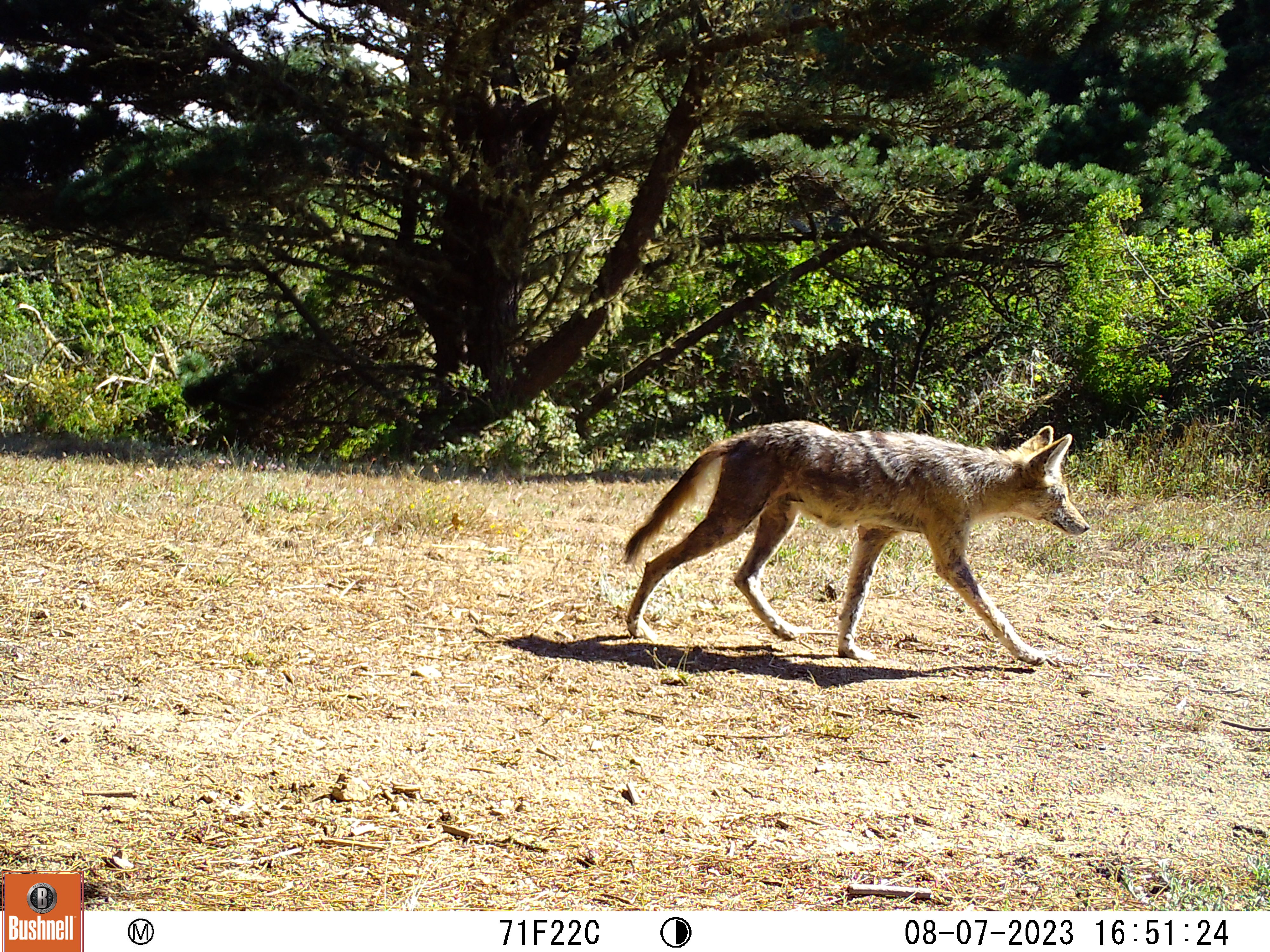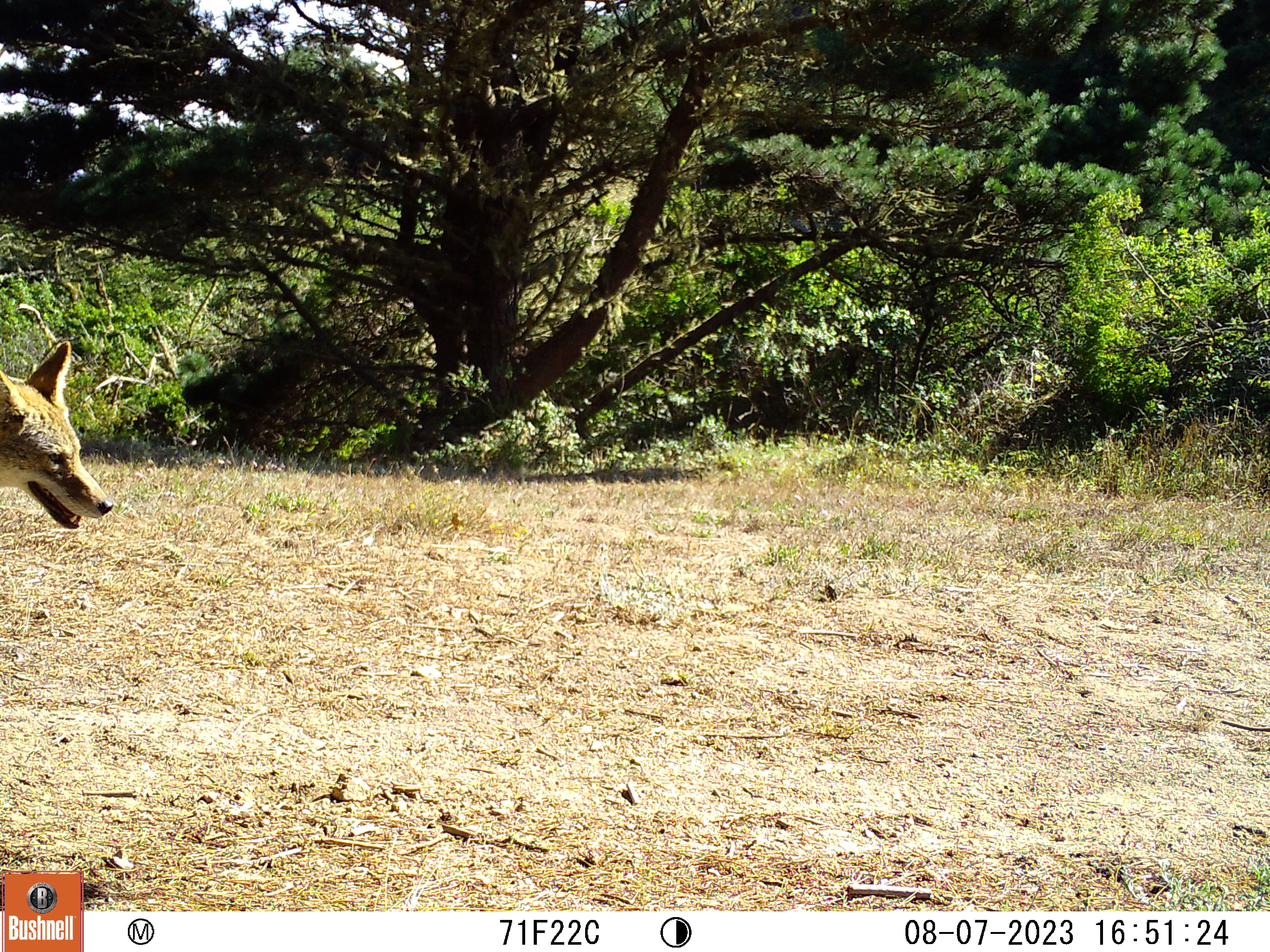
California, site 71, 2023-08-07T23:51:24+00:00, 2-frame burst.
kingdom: Animalia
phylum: Chordata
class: Mammalia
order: Carnivora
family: Canidae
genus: Canis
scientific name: Canis latrans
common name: coyote